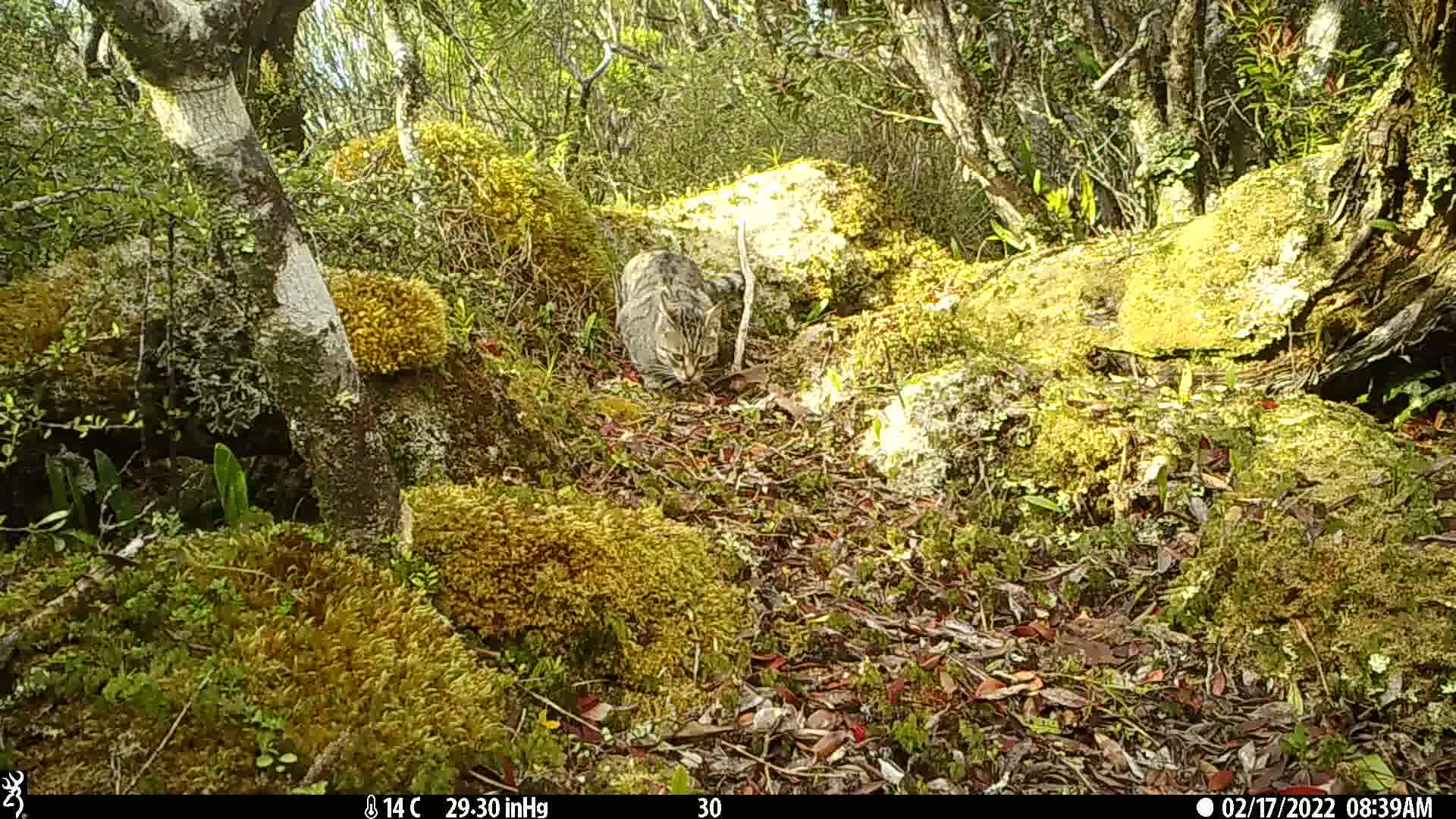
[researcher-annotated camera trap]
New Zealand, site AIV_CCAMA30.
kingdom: Animalia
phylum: Chordata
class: Mammalia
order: Carnivora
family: Felidae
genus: Felis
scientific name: Felis catus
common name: domestic cat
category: cat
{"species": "cat (domestic cat) (Felis catus)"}